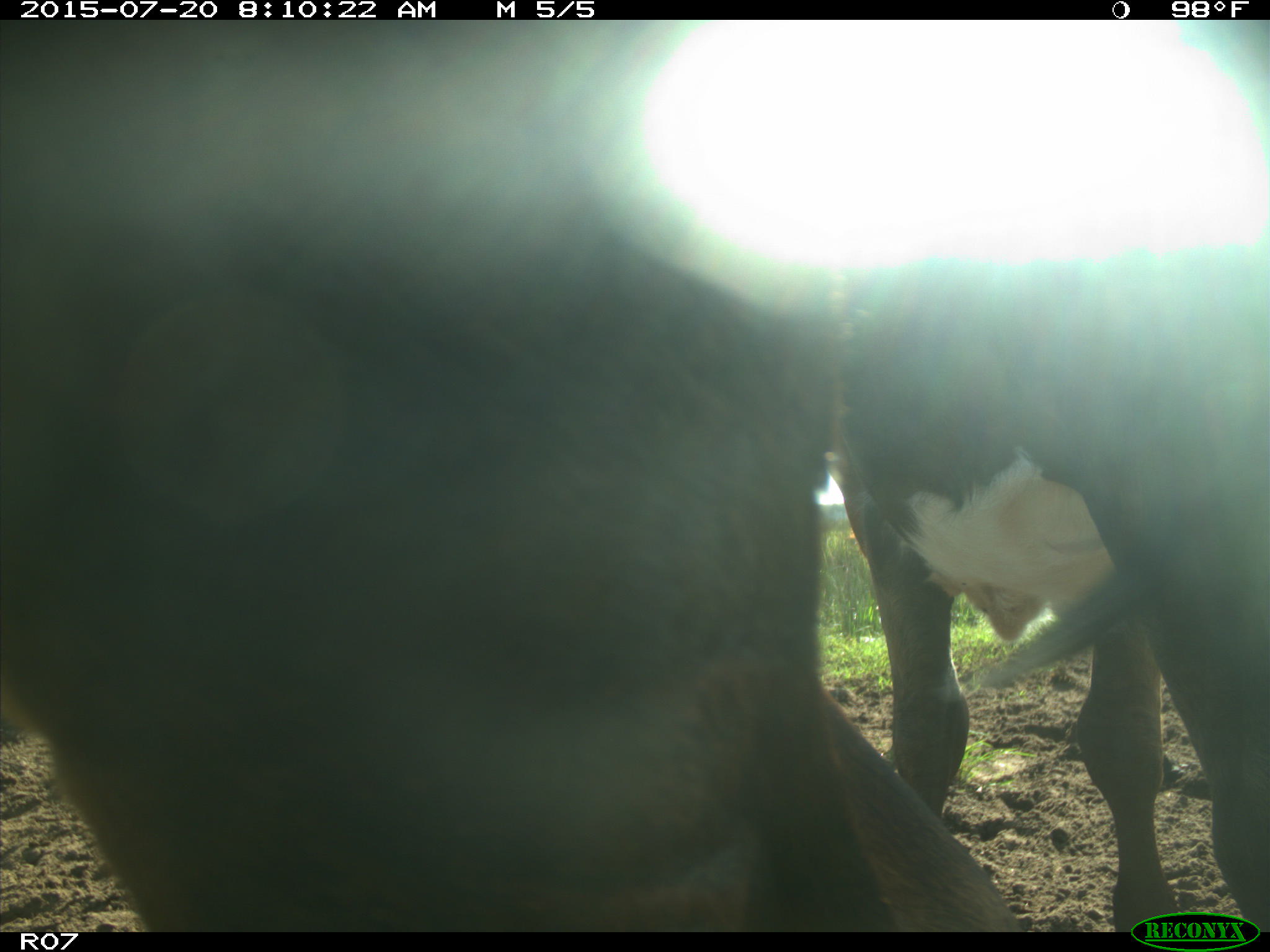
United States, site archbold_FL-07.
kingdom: Animalia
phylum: Chordata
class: Mammalia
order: Artiodactyla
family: Bovidae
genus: Bos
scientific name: Bos taurus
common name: domestic cow